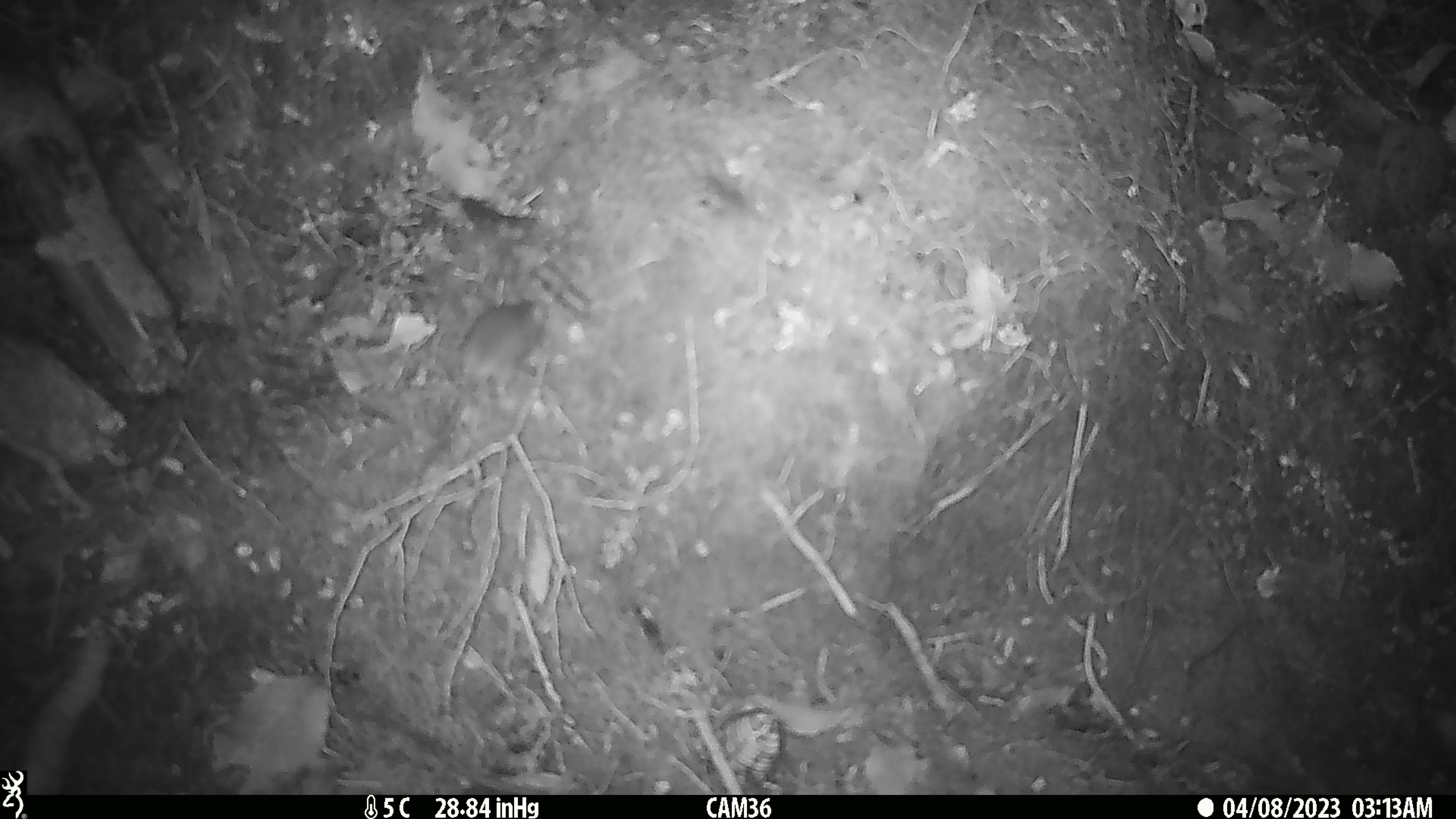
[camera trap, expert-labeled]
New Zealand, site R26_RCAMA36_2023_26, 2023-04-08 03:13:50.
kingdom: Animalia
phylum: Chordata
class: Mammalia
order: Rodentia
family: Muridae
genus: Mus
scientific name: Mus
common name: mouse